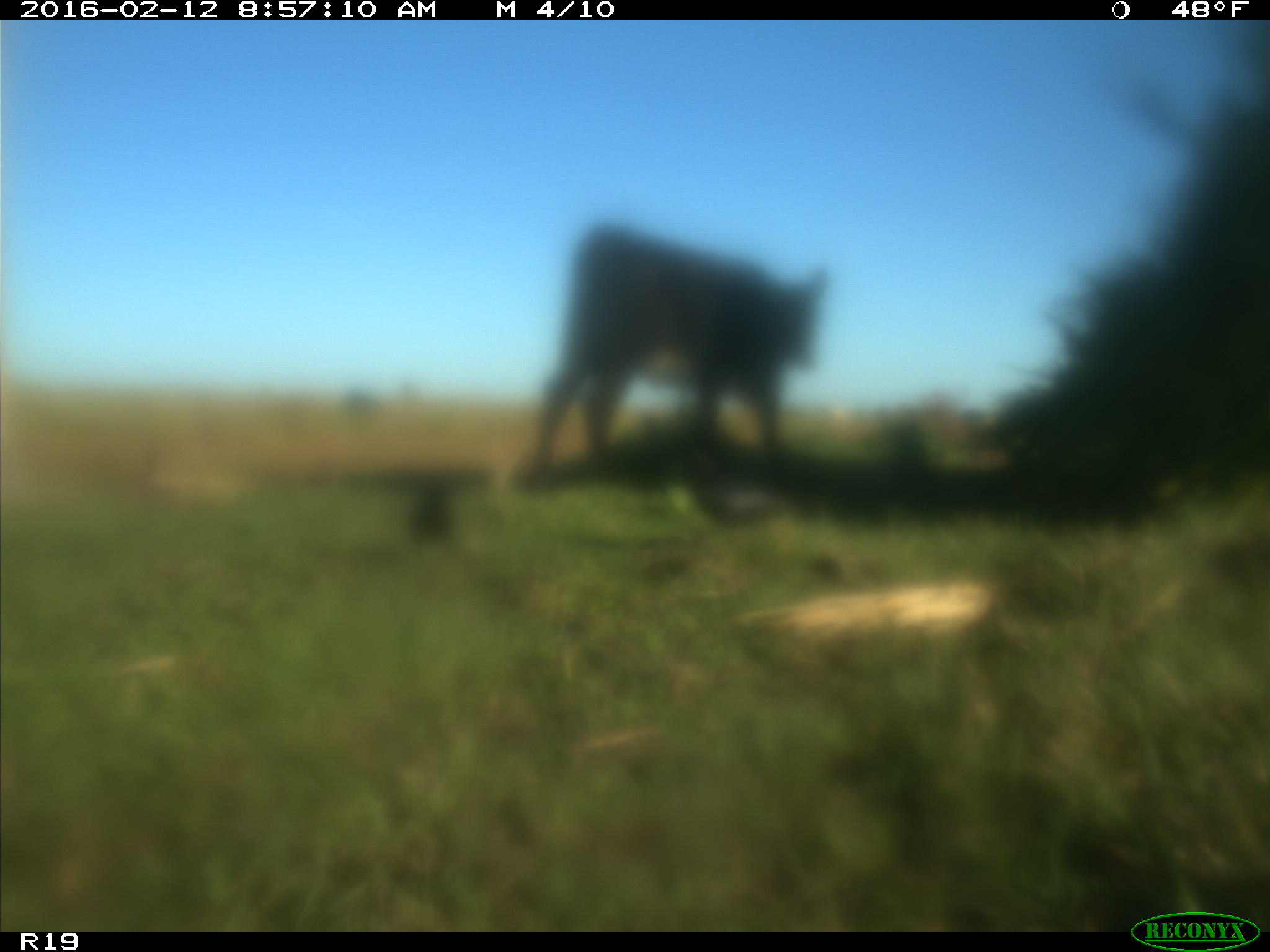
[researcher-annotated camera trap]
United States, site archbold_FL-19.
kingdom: Animalia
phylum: Chordata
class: Mammalia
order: Artiodactyla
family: Bovidae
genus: Bos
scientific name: Bos taurus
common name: domestic cow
Bos taurus (domestic cow).